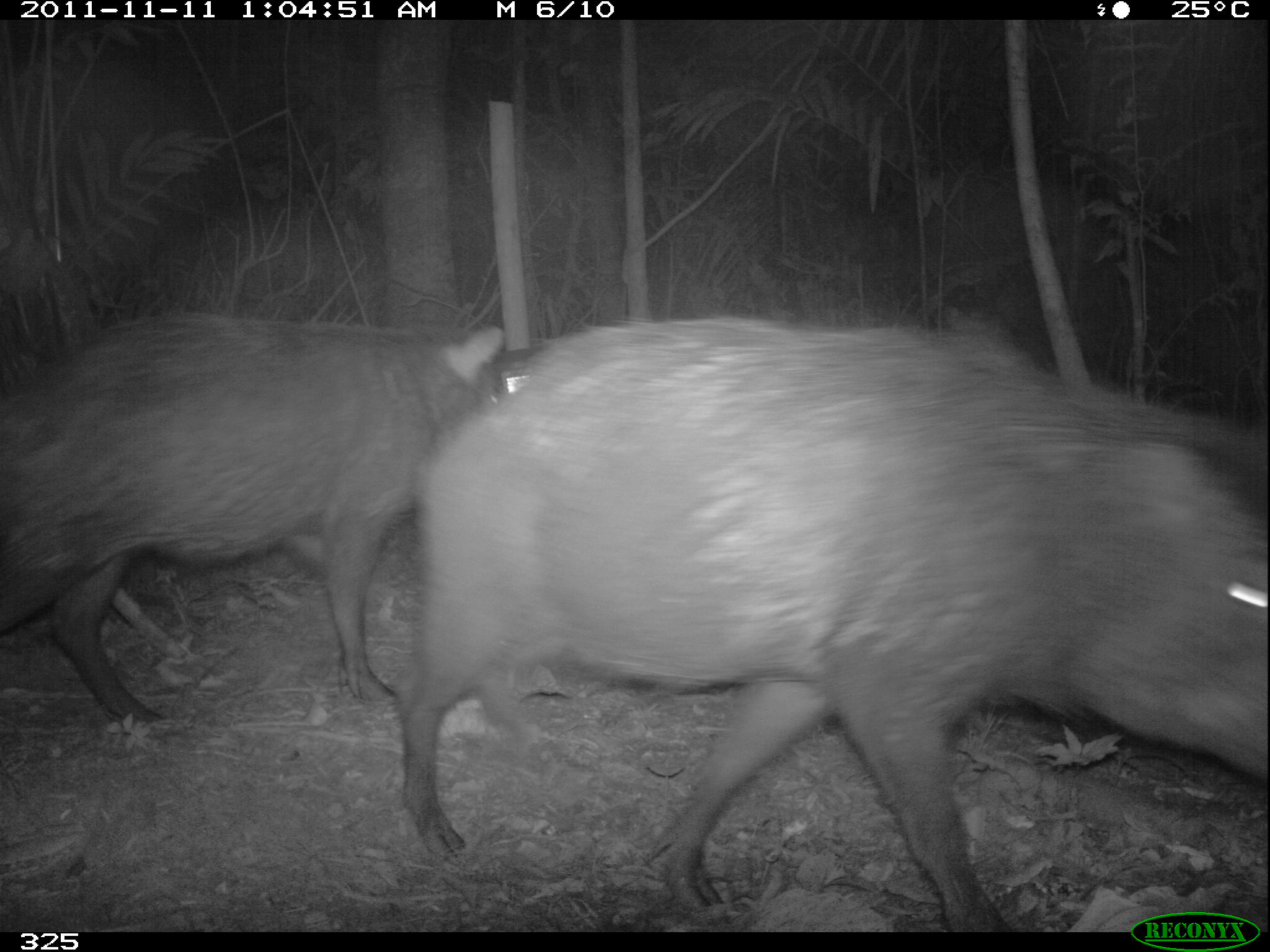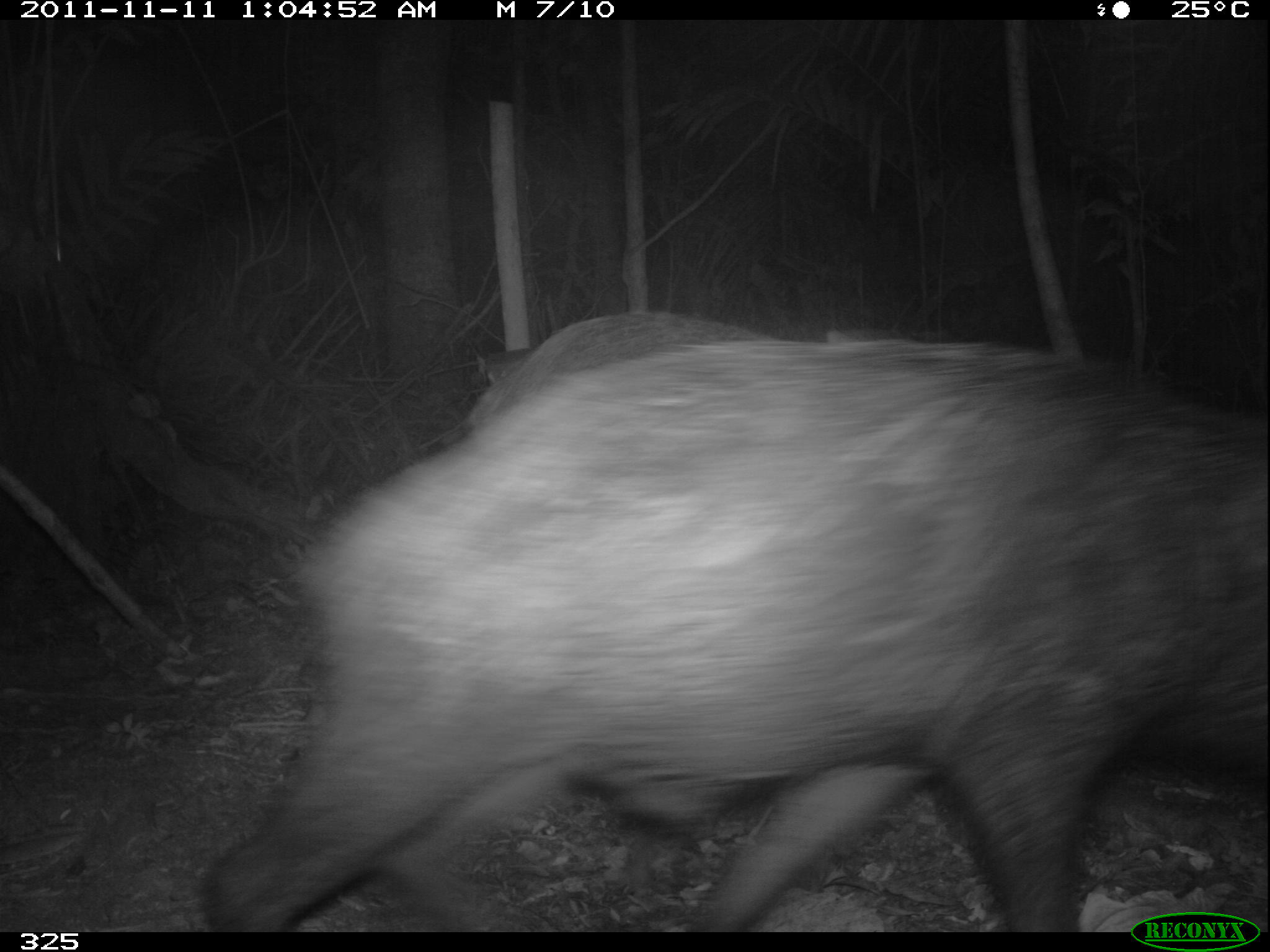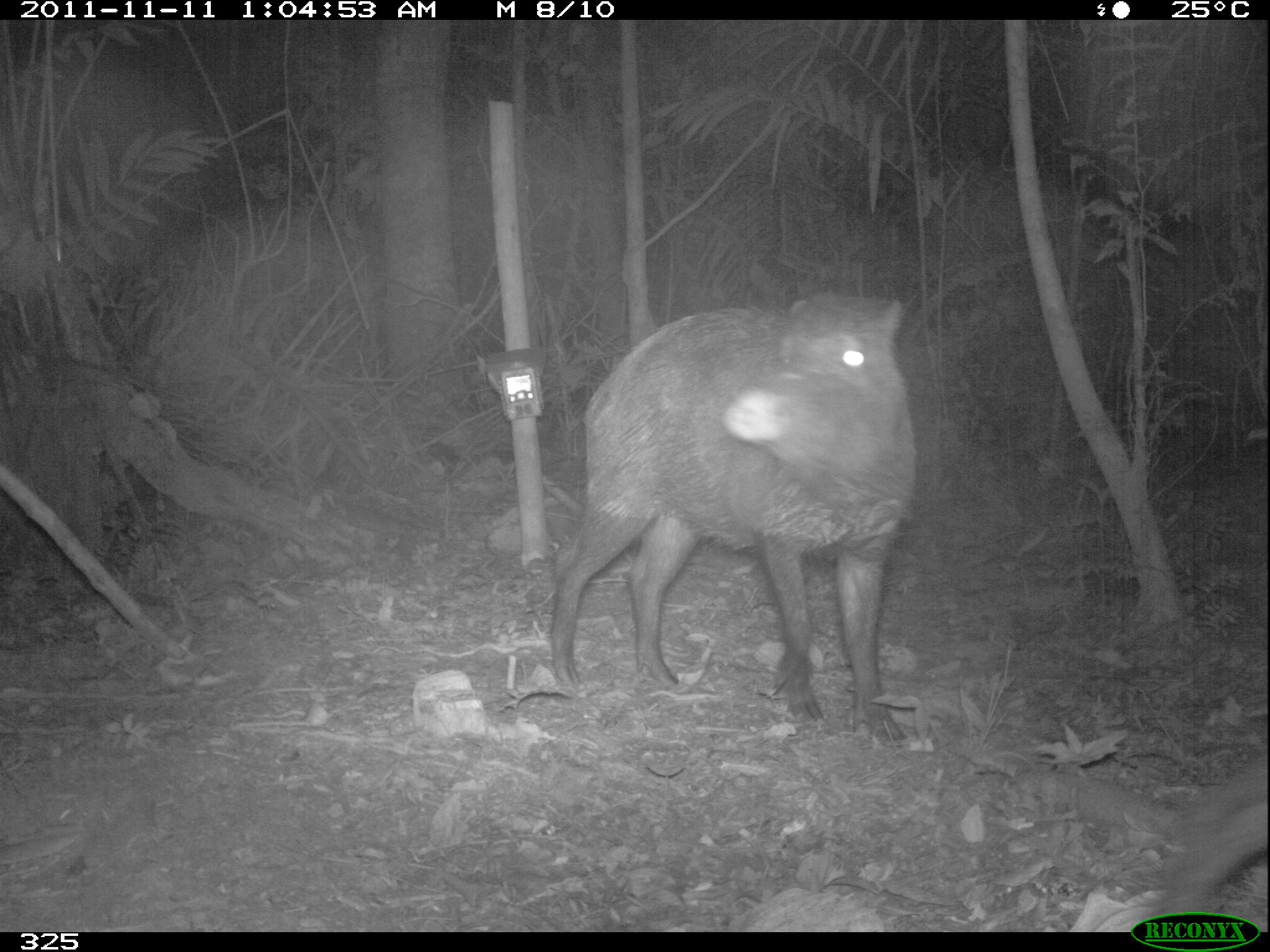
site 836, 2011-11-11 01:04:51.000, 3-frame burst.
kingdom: Animalia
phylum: Chordata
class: Mammalia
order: Artiodactyla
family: Tayassuidae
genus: Tayassu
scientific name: Tayassu pecari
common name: white-lipped peccary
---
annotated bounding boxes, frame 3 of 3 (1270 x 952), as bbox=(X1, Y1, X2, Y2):
tayassu pecari: bbox=(545, 296, 918, 742); bbox=(1145, 758, 1267, 931)